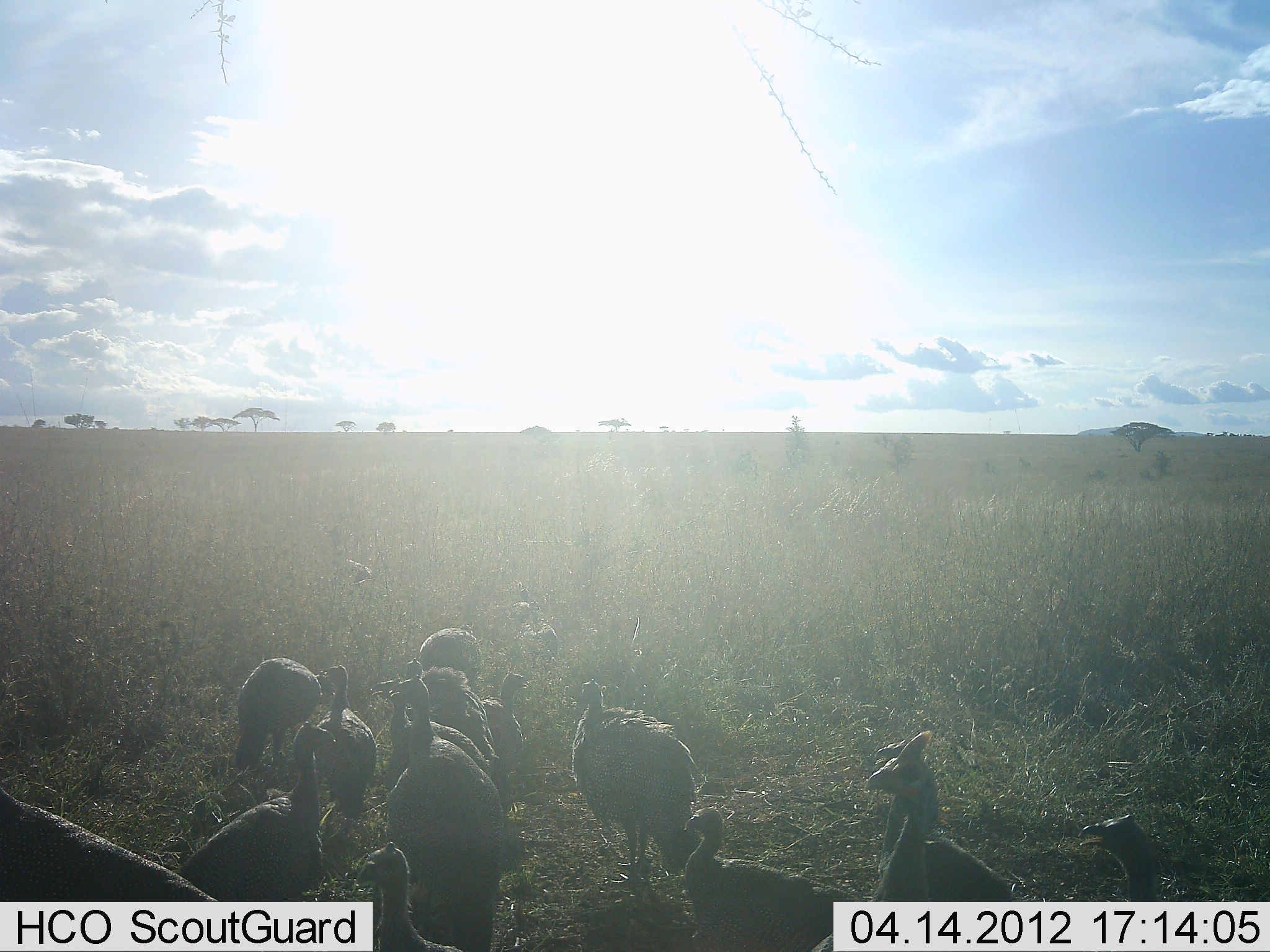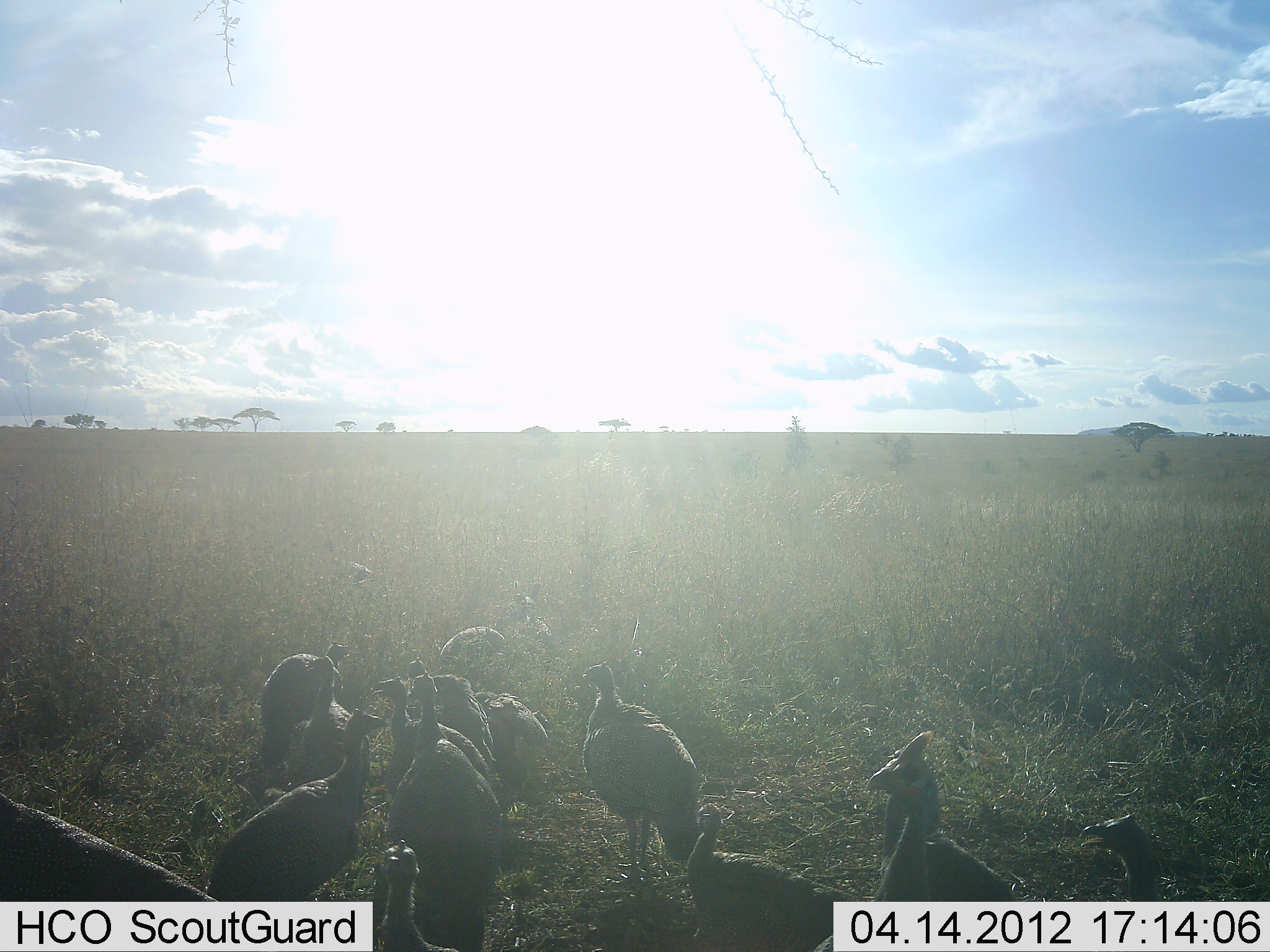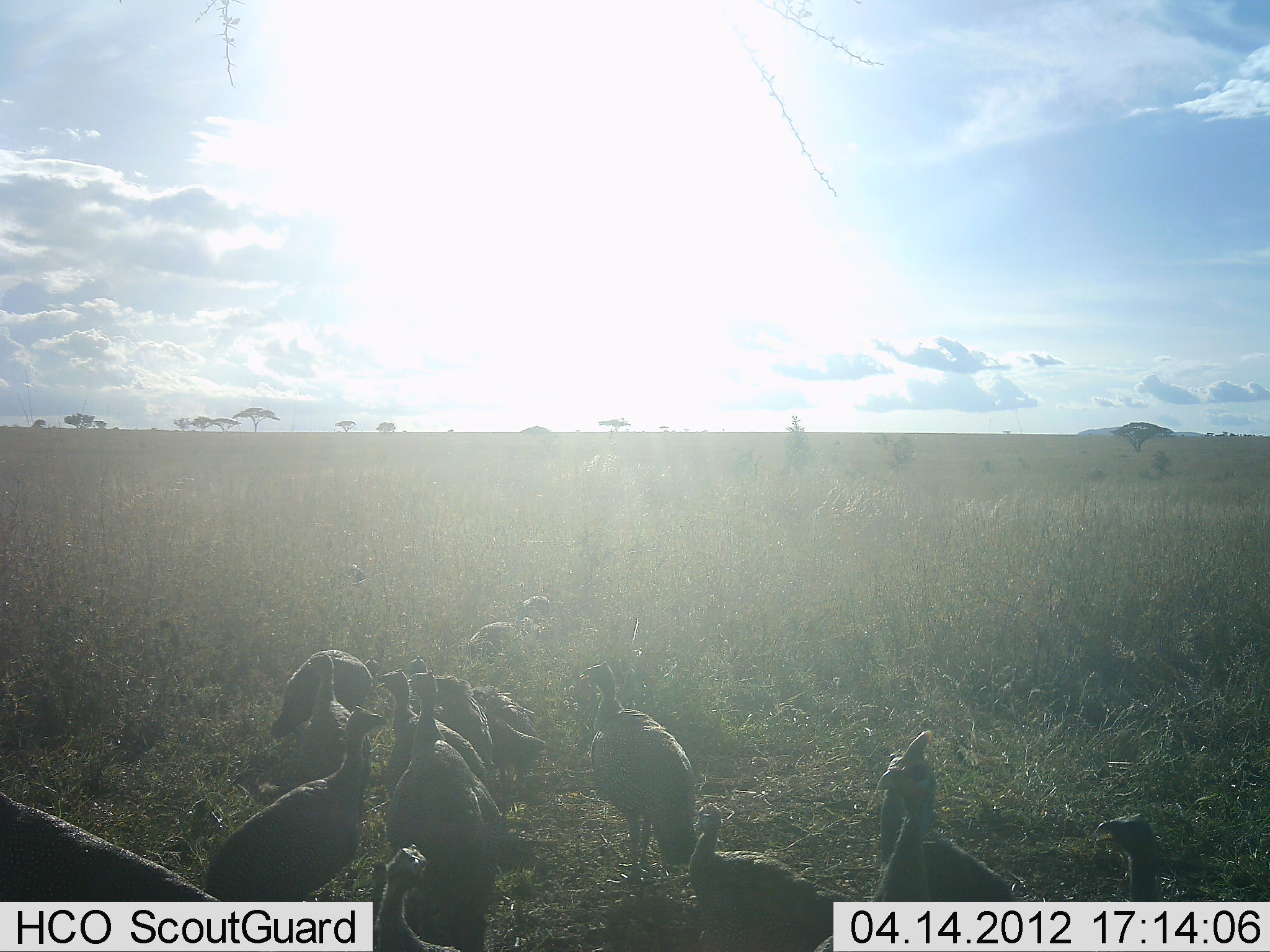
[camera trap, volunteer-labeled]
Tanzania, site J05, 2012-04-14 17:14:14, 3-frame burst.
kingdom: Animalia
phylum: Chordata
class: Aves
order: Galliformes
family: Numididae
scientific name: Numididae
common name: guinea fowl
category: guineafowl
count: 11-50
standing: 83%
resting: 6%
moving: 37%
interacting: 17%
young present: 6%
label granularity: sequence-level